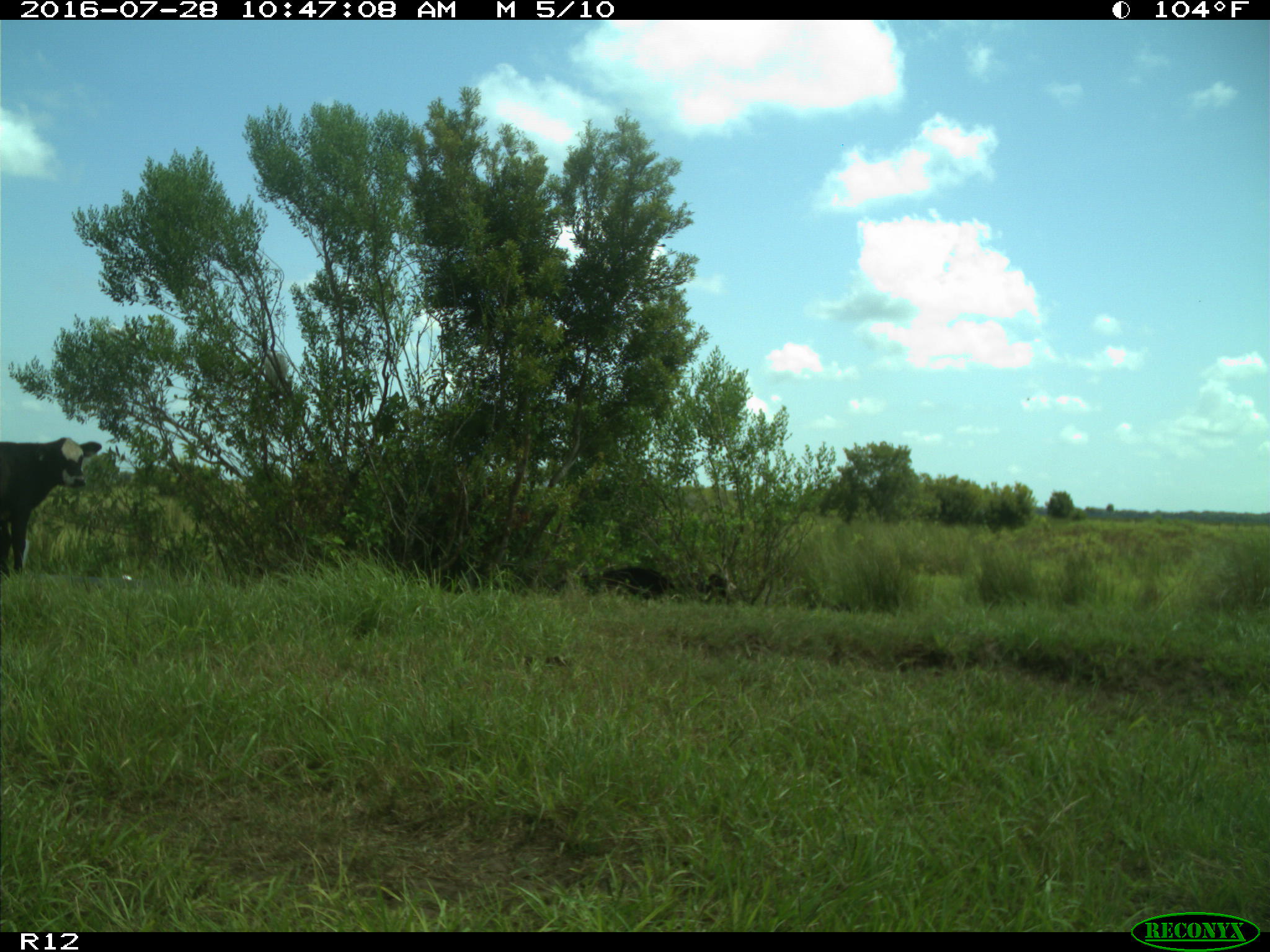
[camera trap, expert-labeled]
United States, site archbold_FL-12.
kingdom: Animalia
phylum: Chordata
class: Mammalia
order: Artiodactyla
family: Bovidae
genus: Bos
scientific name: Bos taurus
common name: domestic cow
Bos taurus (domestic cow).